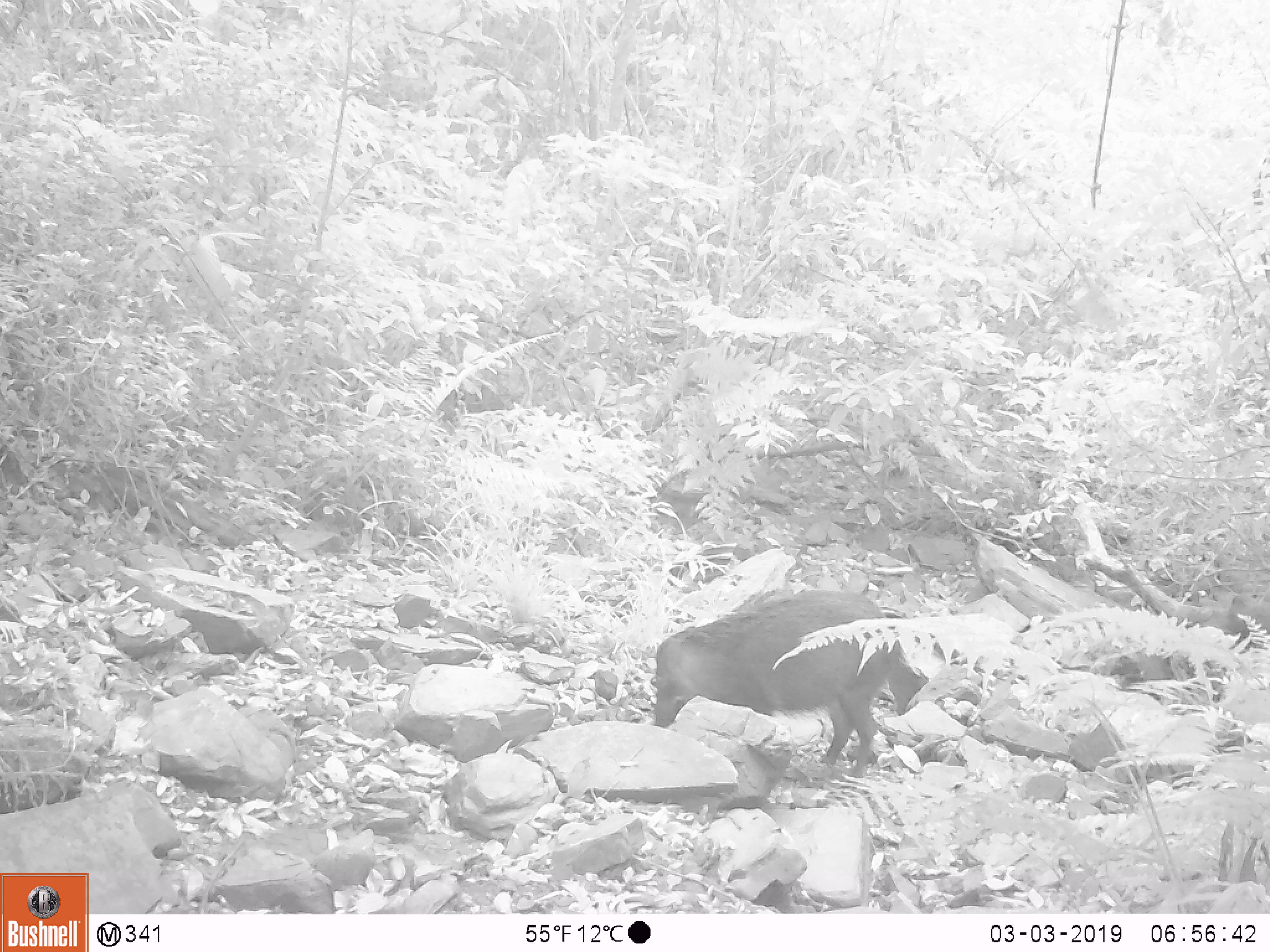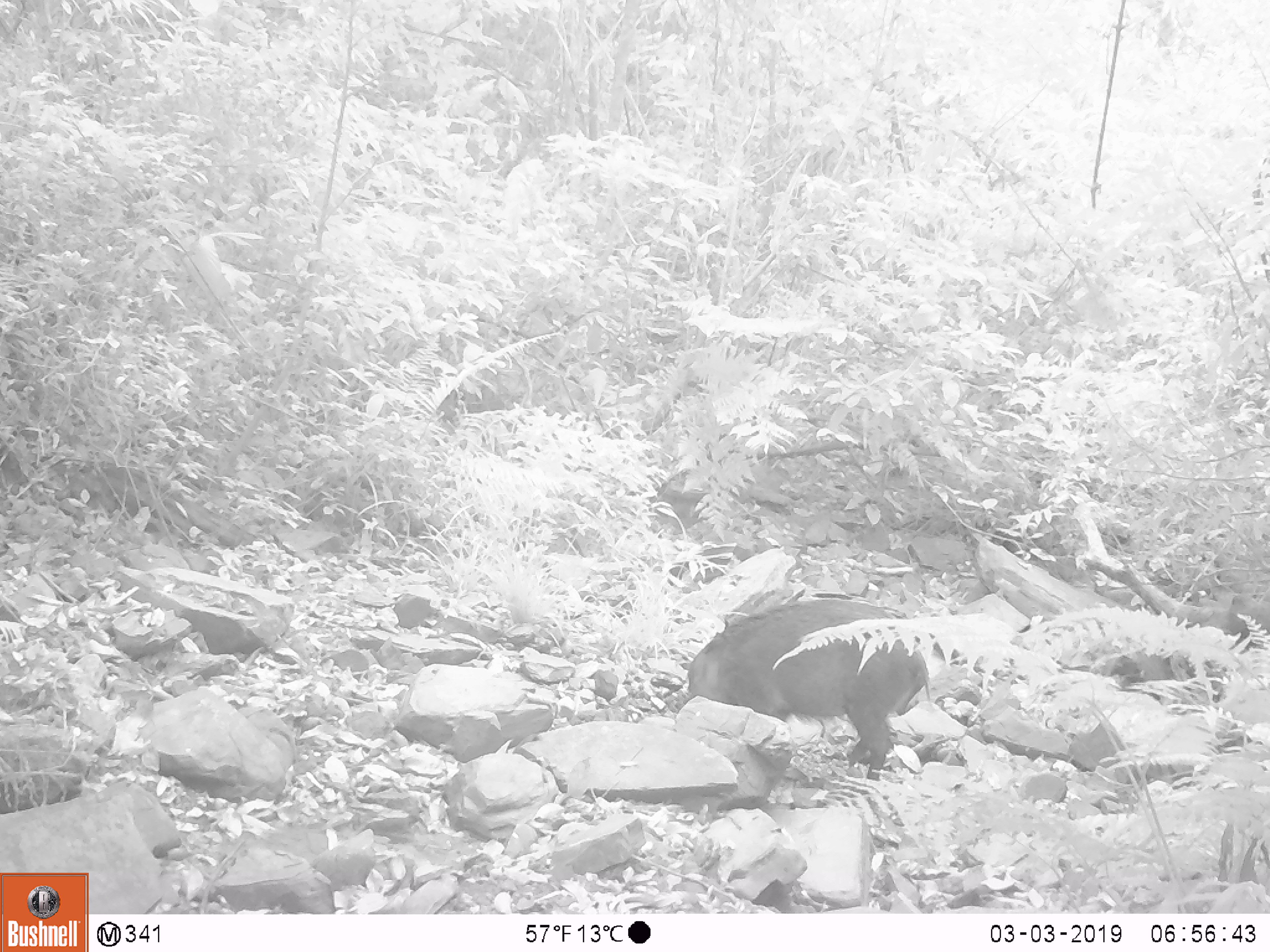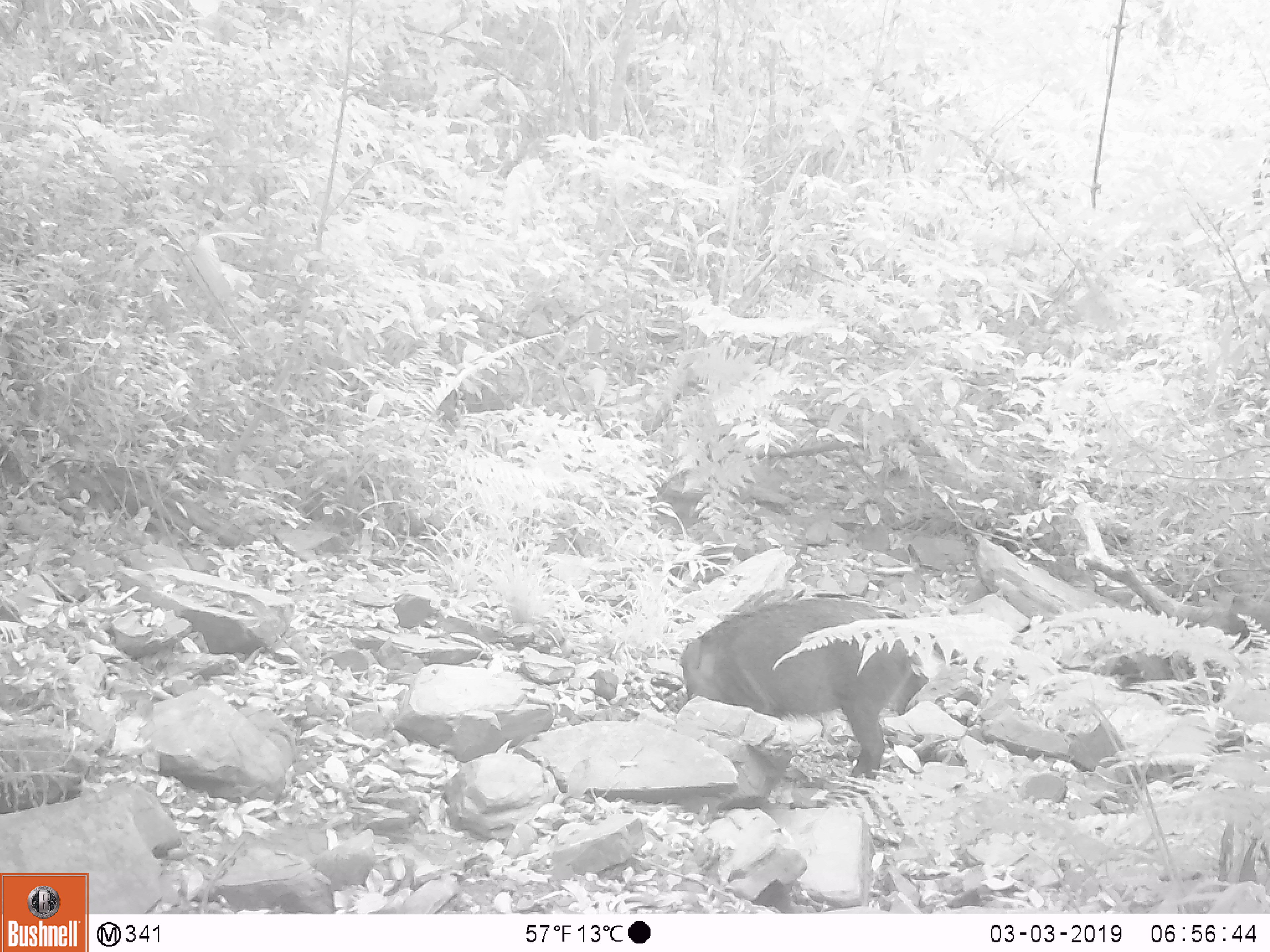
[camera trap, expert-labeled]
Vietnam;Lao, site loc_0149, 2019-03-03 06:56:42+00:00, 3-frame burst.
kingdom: Animalia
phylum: Chordata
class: Mammalia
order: Artiodactyla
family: Suidae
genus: Sus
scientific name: Sus scrofa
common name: eurasian wild pig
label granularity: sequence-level